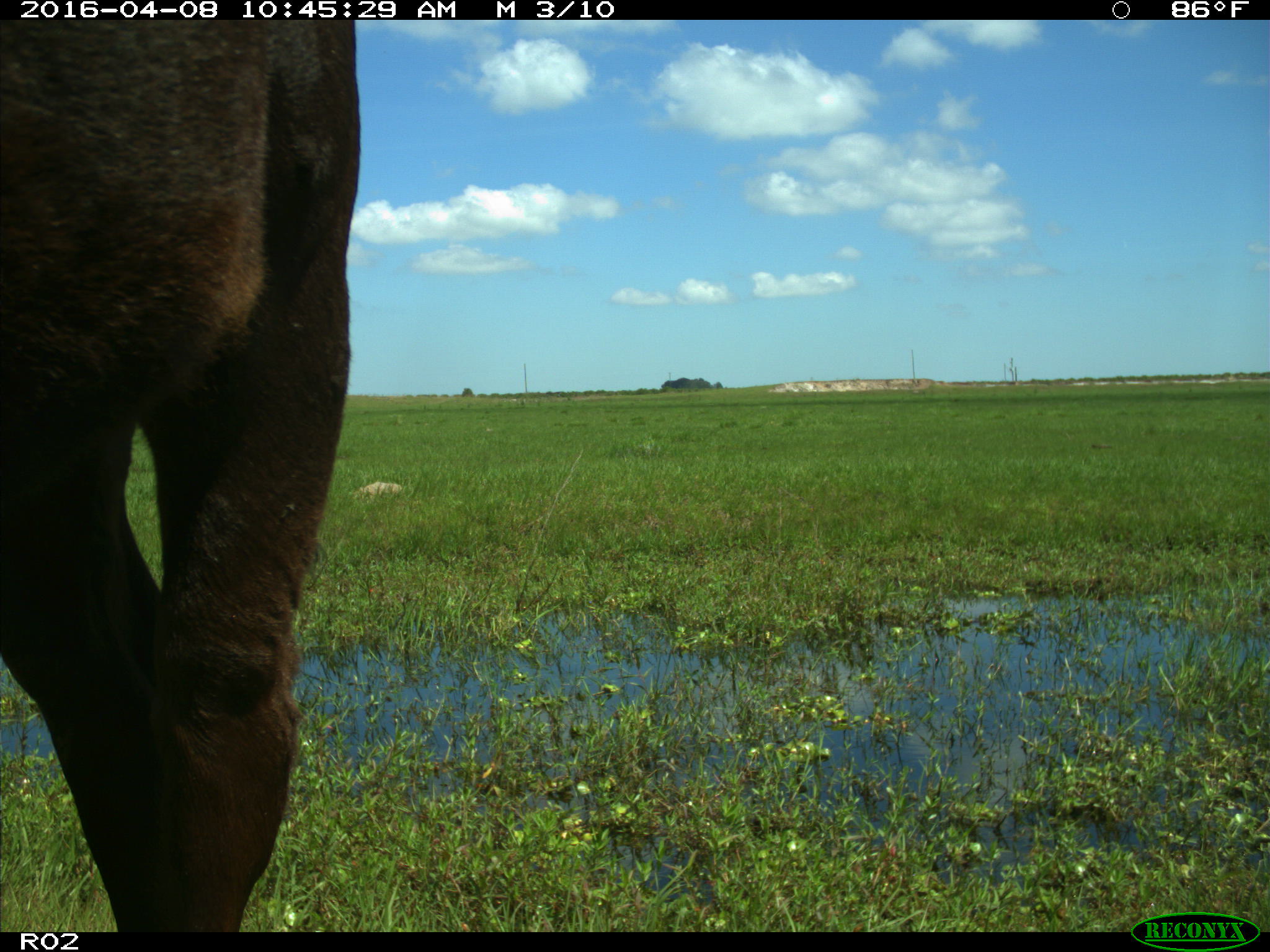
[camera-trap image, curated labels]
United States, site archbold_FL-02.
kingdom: Animalia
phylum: Chordata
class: Mammalia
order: Artiodactyla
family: Bovidae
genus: Bos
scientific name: Bos taurus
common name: domestic cow